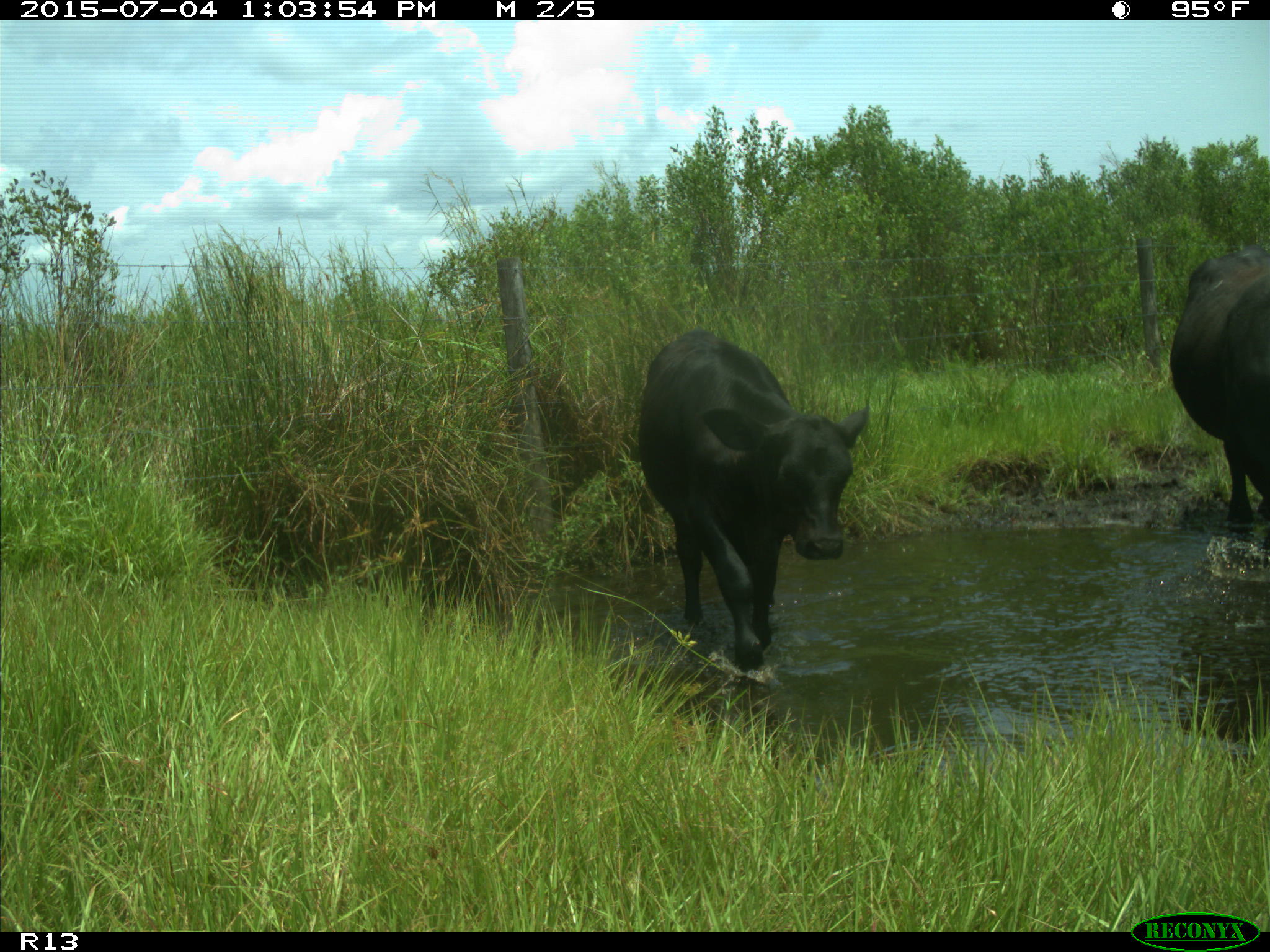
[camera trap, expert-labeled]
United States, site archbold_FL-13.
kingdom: Animalia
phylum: Chordata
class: Mammalia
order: Artiodactyla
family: Bovidae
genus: Bos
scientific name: Bos taurus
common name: domestic cow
Bos taurus (domestic cow).